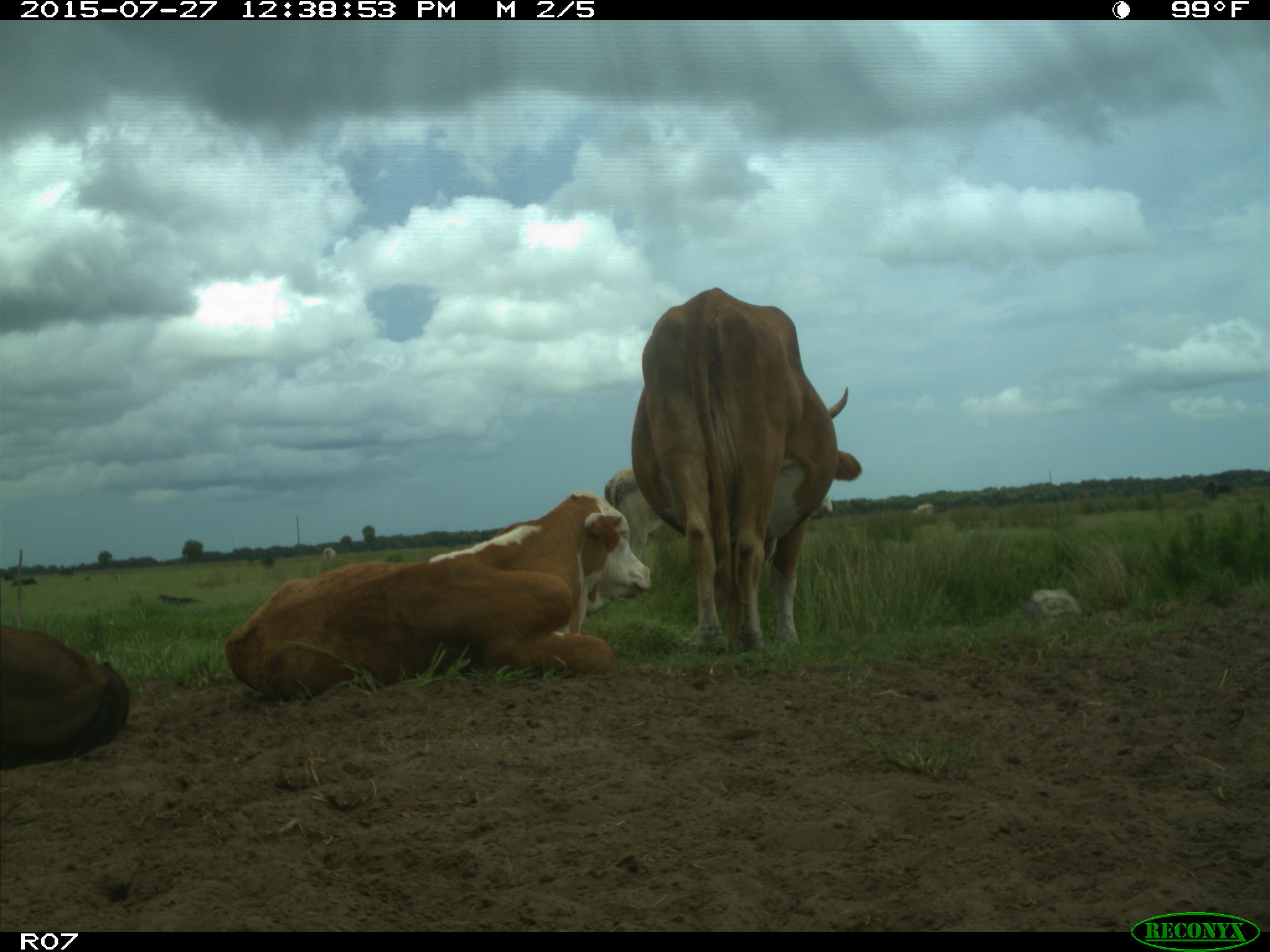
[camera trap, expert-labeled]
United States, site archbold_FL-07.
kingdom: Animalia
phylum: Chordata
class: Mammalia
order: Artiodactyla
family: Bovidae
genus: Bos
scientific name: Bos taurus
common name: domestic cow